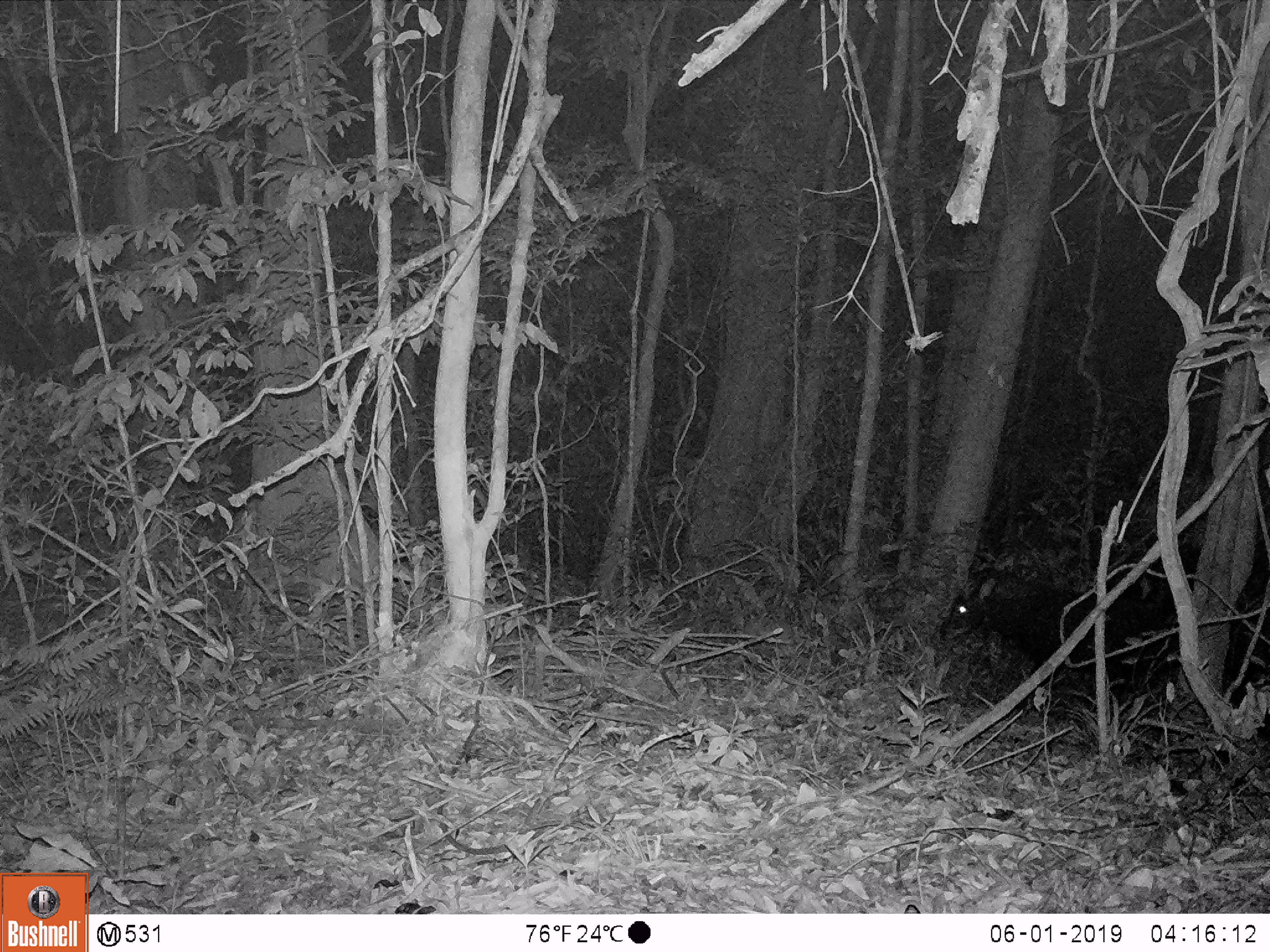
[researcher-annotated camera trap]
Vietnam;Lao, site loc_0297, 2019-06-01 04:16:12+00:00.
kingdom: Animalia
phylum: Chordata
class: Mammalia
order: Artiodactyla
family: Bovidae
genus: Capricornis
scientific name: Capricornis sumatraensis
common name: chinese serow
Chinese serow (Capricornis sumatraensis). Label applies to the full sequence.